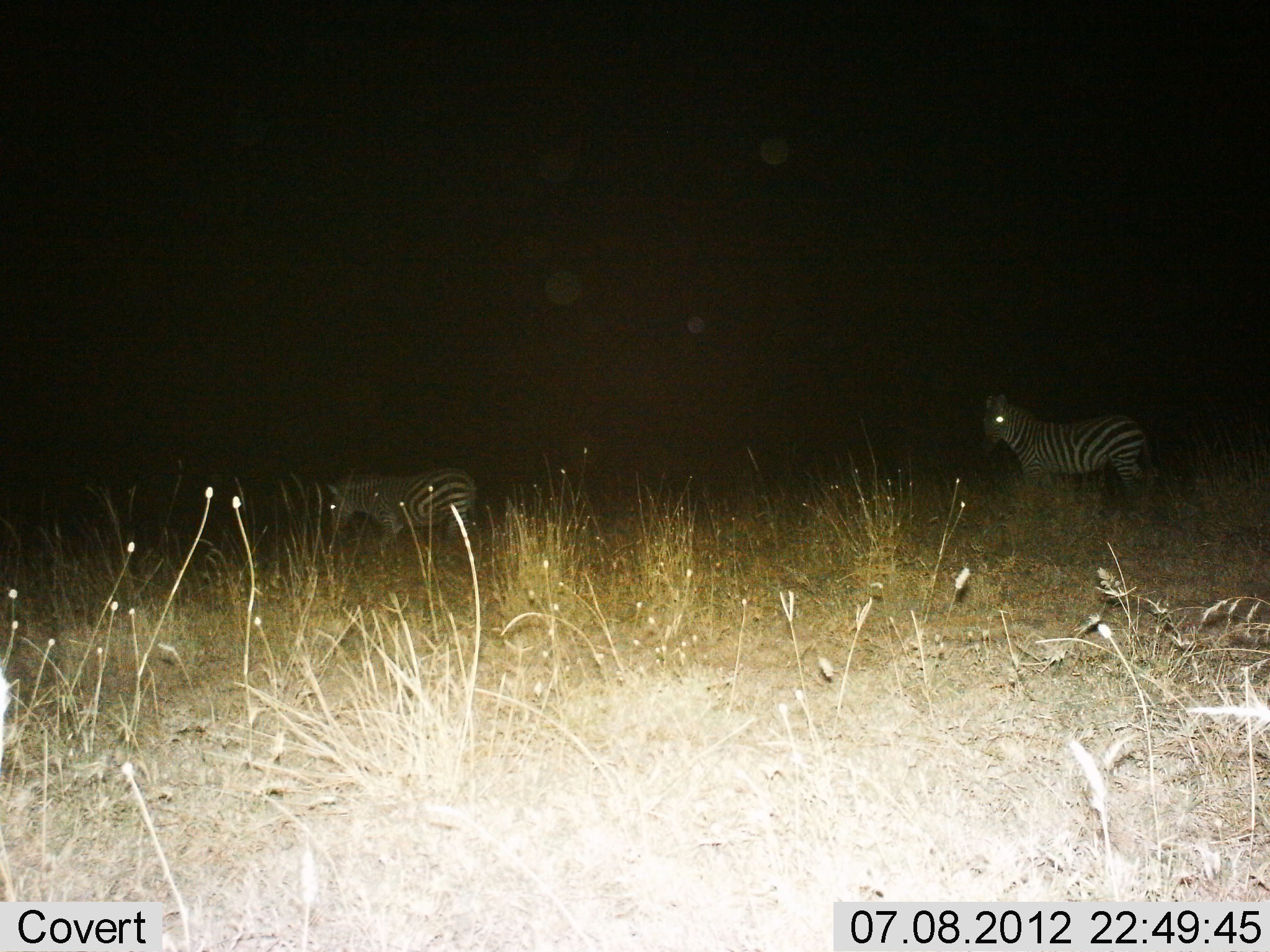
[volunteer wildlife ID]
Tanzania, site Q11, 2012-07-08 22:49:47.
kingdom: Animalia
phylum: Chordata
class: Mammalia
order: Perissodactyla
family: Equidae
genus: Equus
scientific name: Equus quagga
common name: plains zebra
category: zebra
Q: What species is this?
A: Zebra (plains zebra) (Equus quagga).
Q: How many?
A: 2.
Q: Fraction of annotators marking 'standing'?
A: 70%.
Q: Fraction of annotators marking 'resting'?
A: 0%.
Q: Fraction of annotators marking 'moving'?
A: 30%.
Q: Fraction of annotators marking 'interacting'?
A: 0%.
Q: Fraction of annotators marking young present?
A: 0%.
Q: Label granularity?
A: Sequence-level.